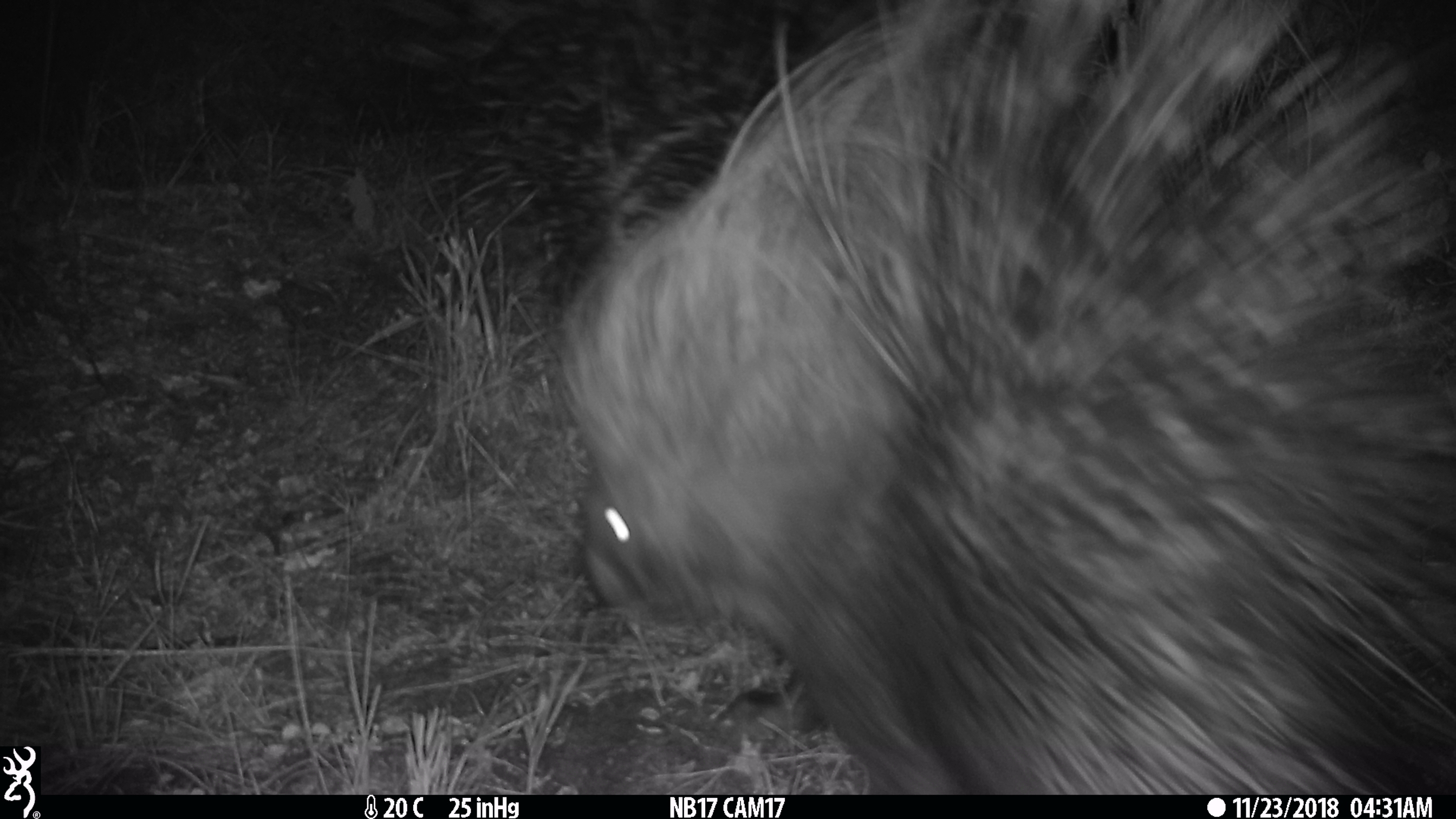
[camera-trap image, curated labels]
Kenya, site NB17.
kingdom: Animalia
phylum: Chordata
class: Mammalia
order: Rodentia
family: Hystricidae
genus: Hystrix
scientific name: Hystrix africaeaustralis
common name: porcupine